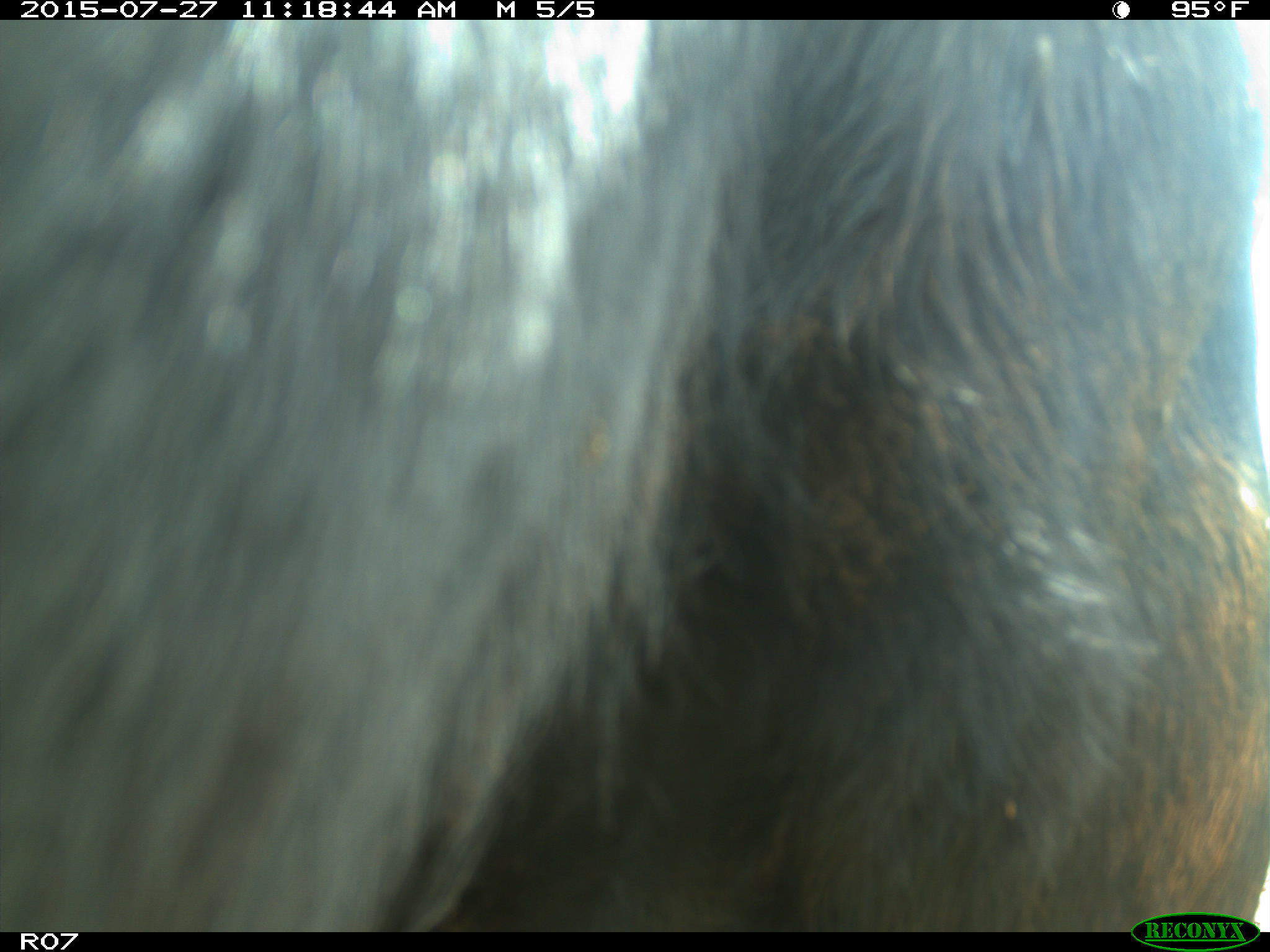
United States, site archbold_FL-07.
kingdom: Animalia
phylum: Chordata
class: Mammalia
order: Artiodactyla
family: Bovidae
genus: Bos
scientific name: Bos taurus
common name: domestic cow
Bos taurus (domestic cow).